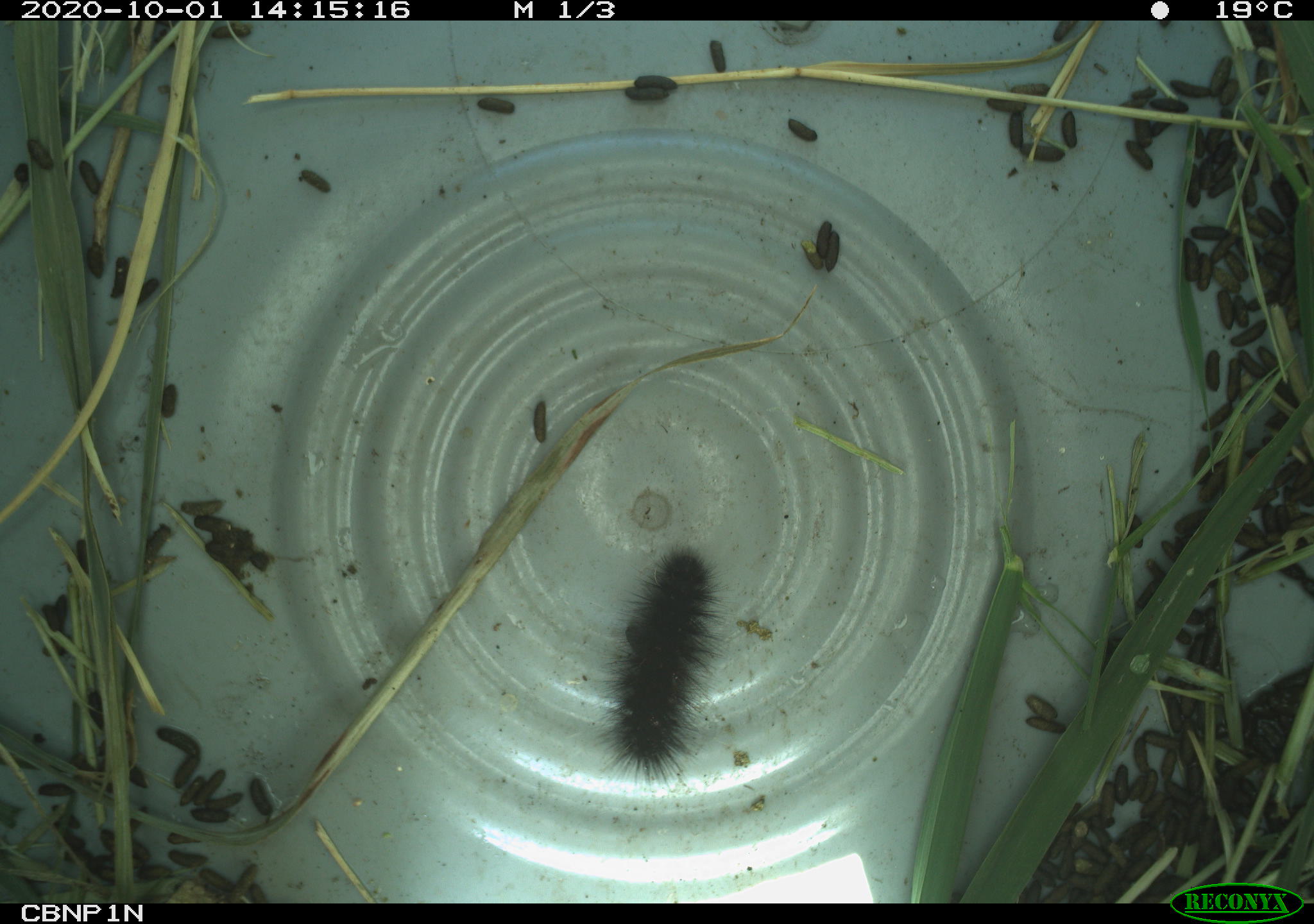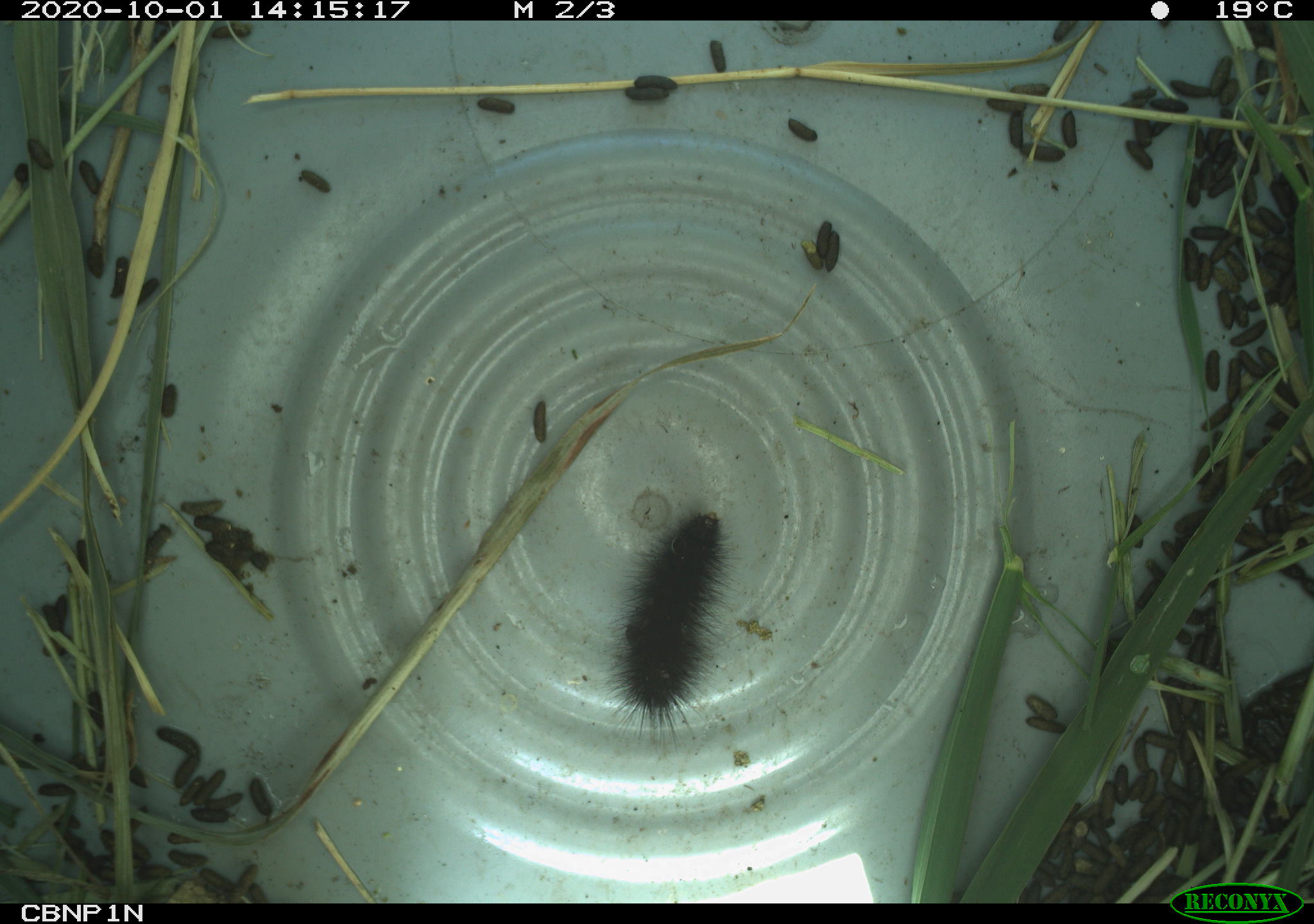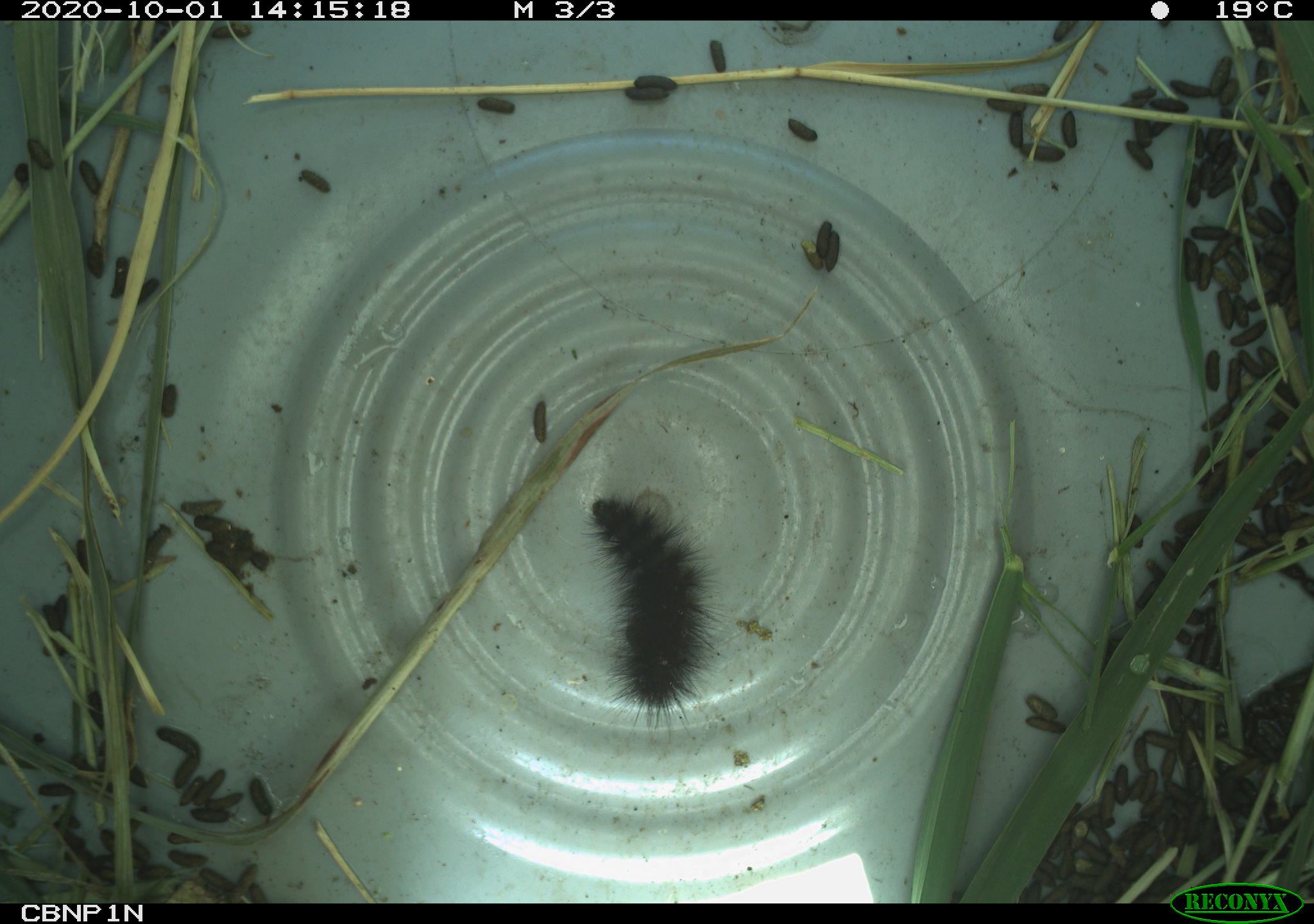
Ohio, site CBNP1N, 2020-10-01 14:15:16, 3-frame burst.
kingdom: Animalia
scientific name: Animalia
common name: animal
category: invertebrate